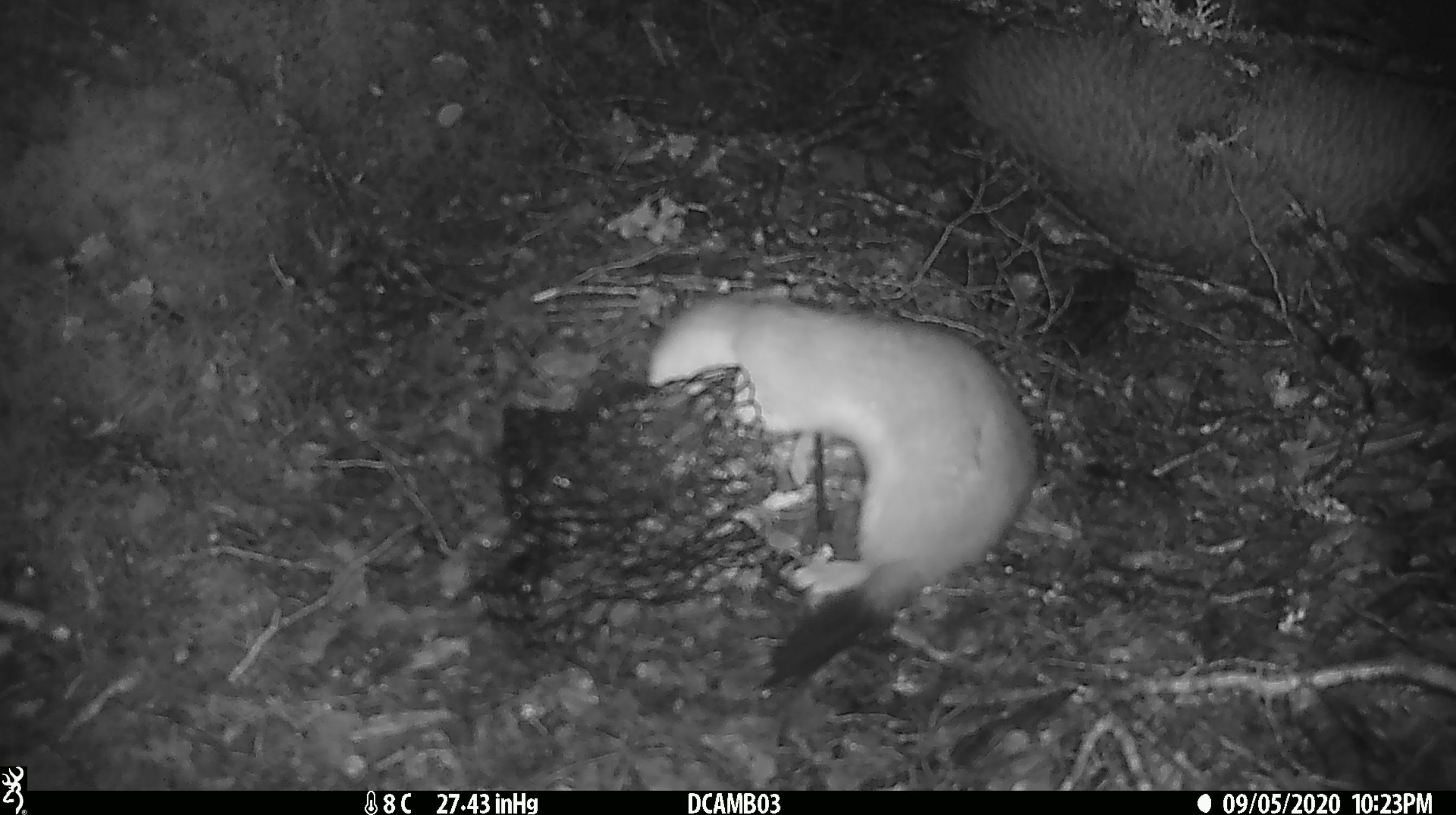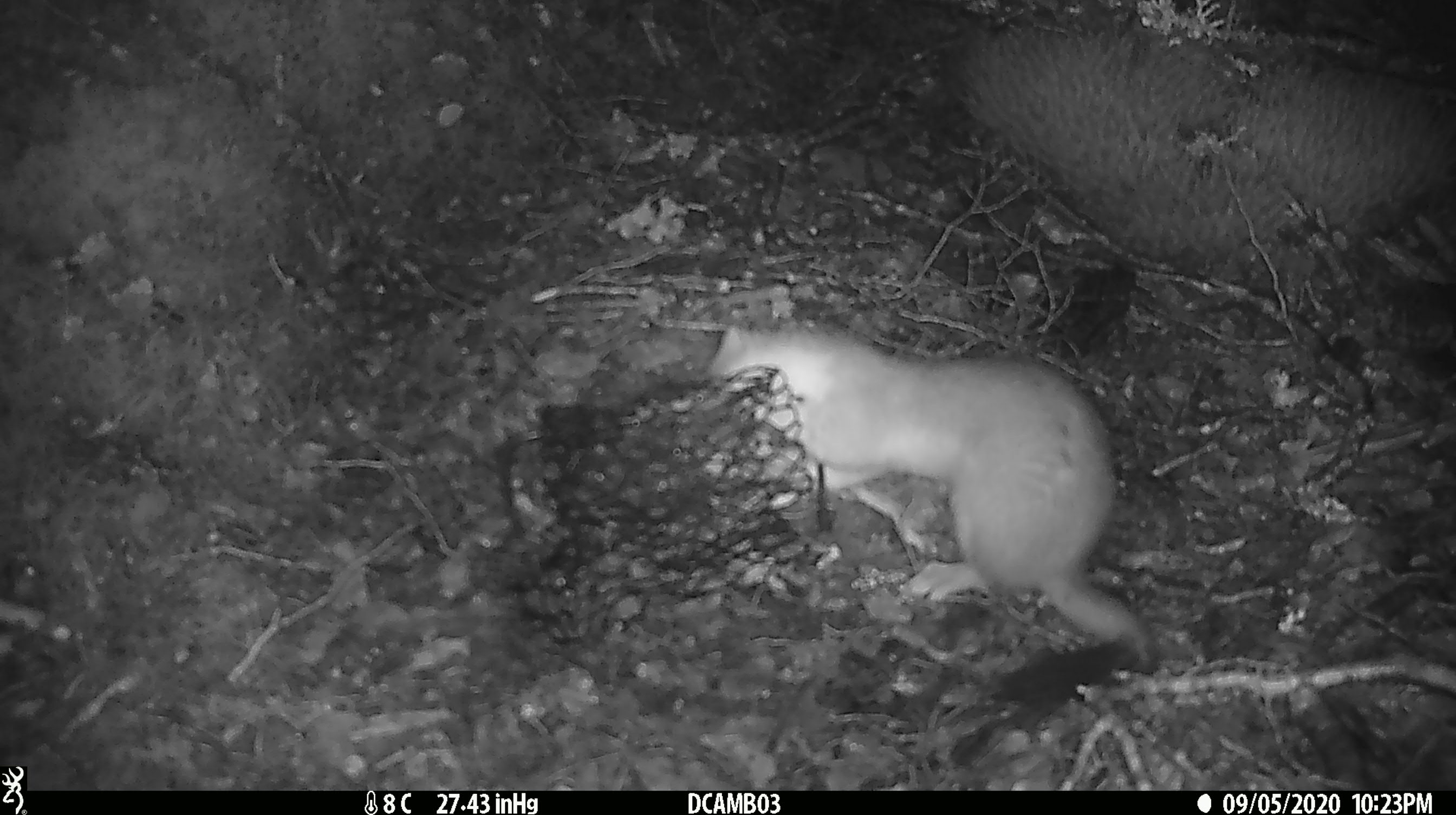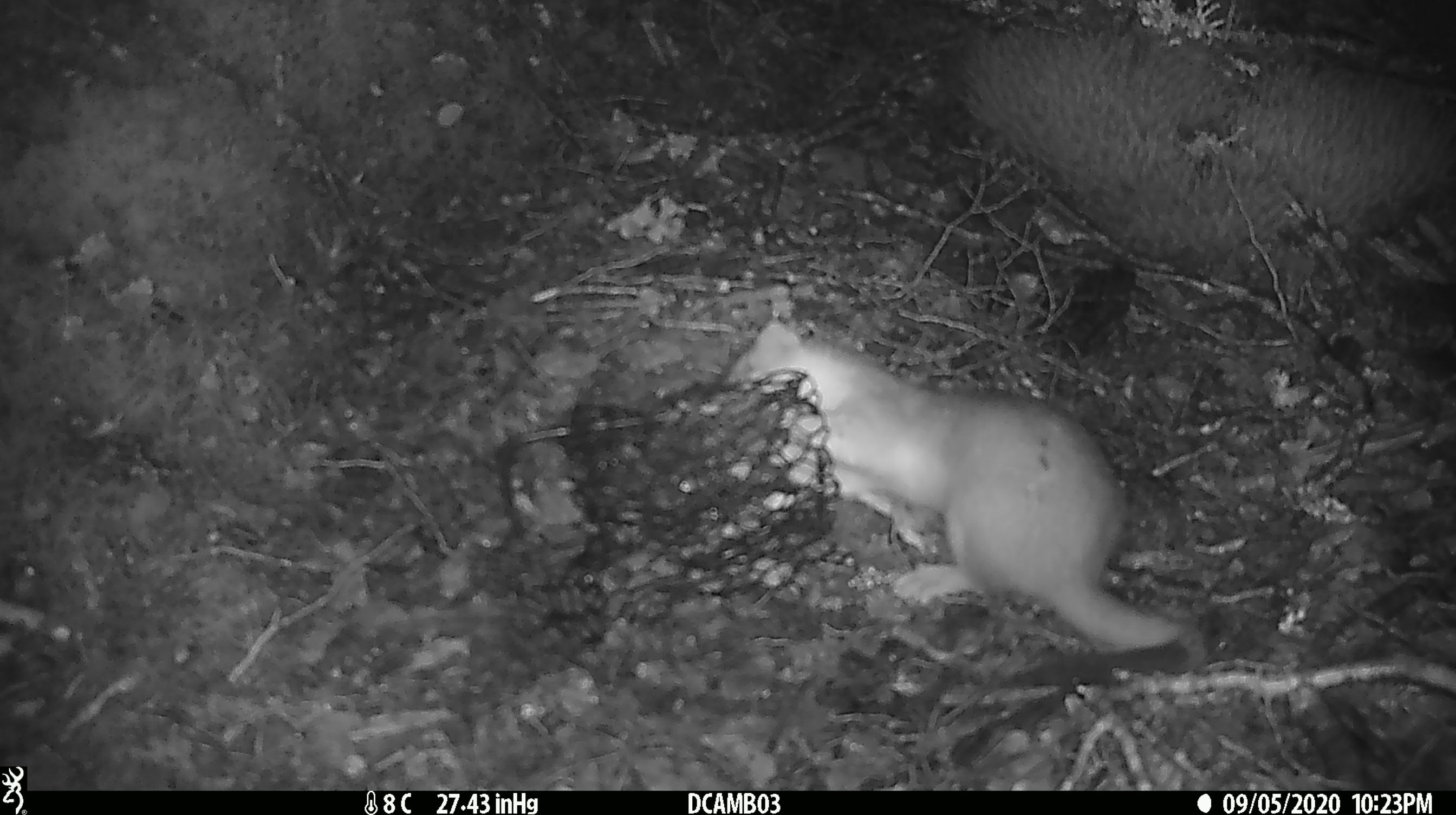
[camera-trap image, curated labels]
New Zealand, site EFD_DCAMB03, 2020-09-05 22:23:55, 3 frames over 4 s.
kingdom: Animalia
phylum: Chordata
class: Mammalia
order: Carnivora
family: Mustelidae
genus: Mustela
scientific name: Mustela erminea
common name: stoat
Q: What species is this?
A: Stoat (Mustela erminea).